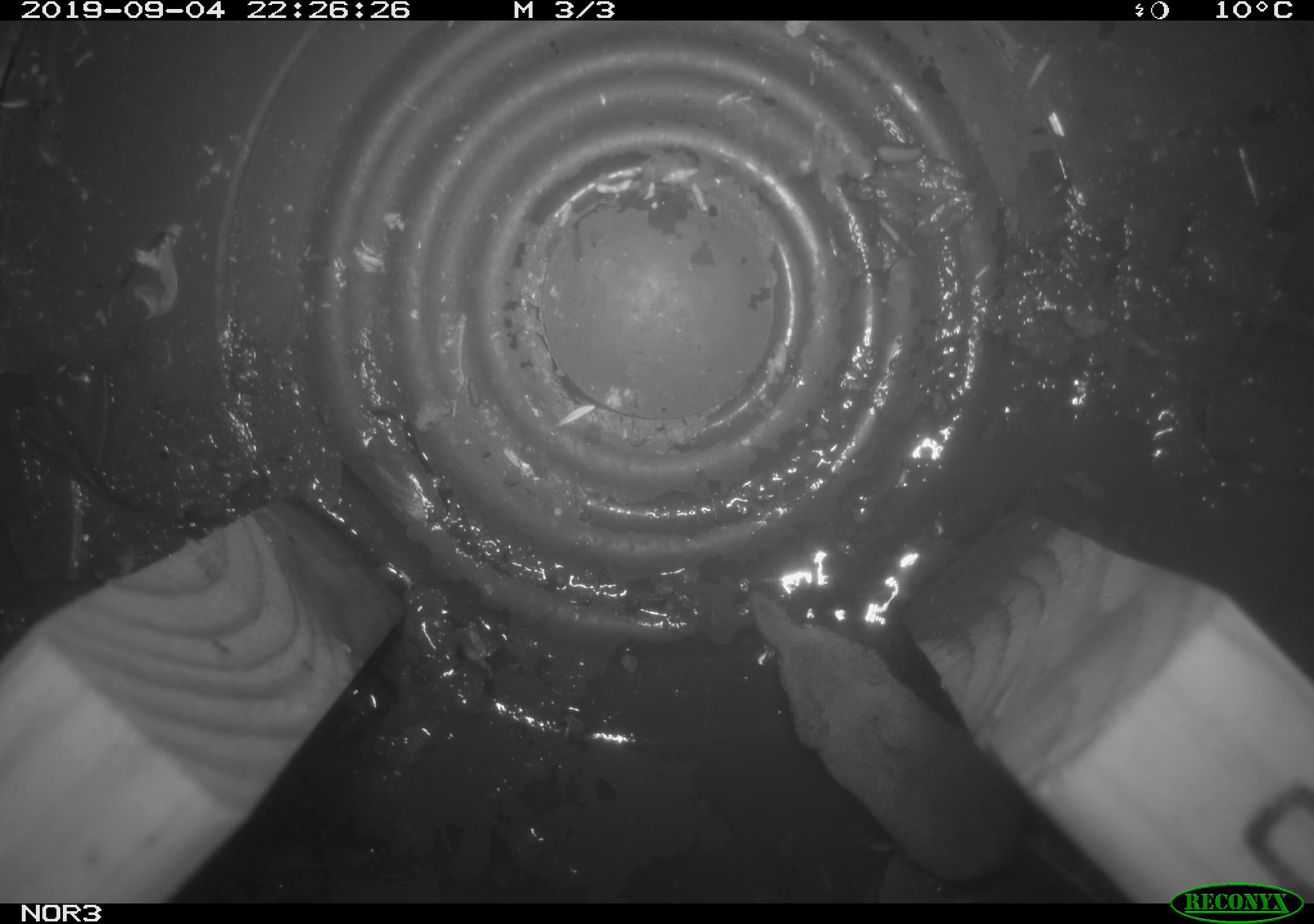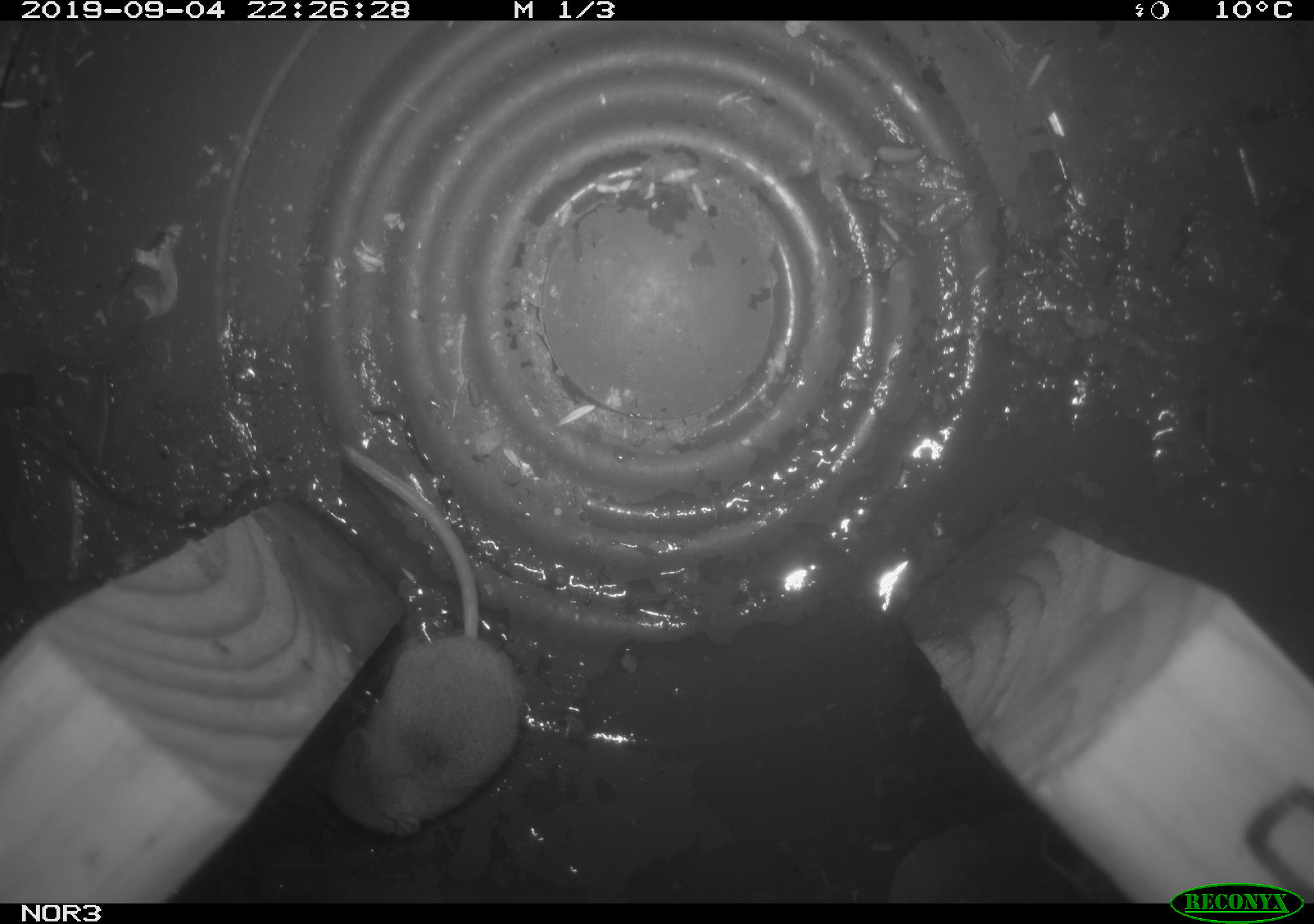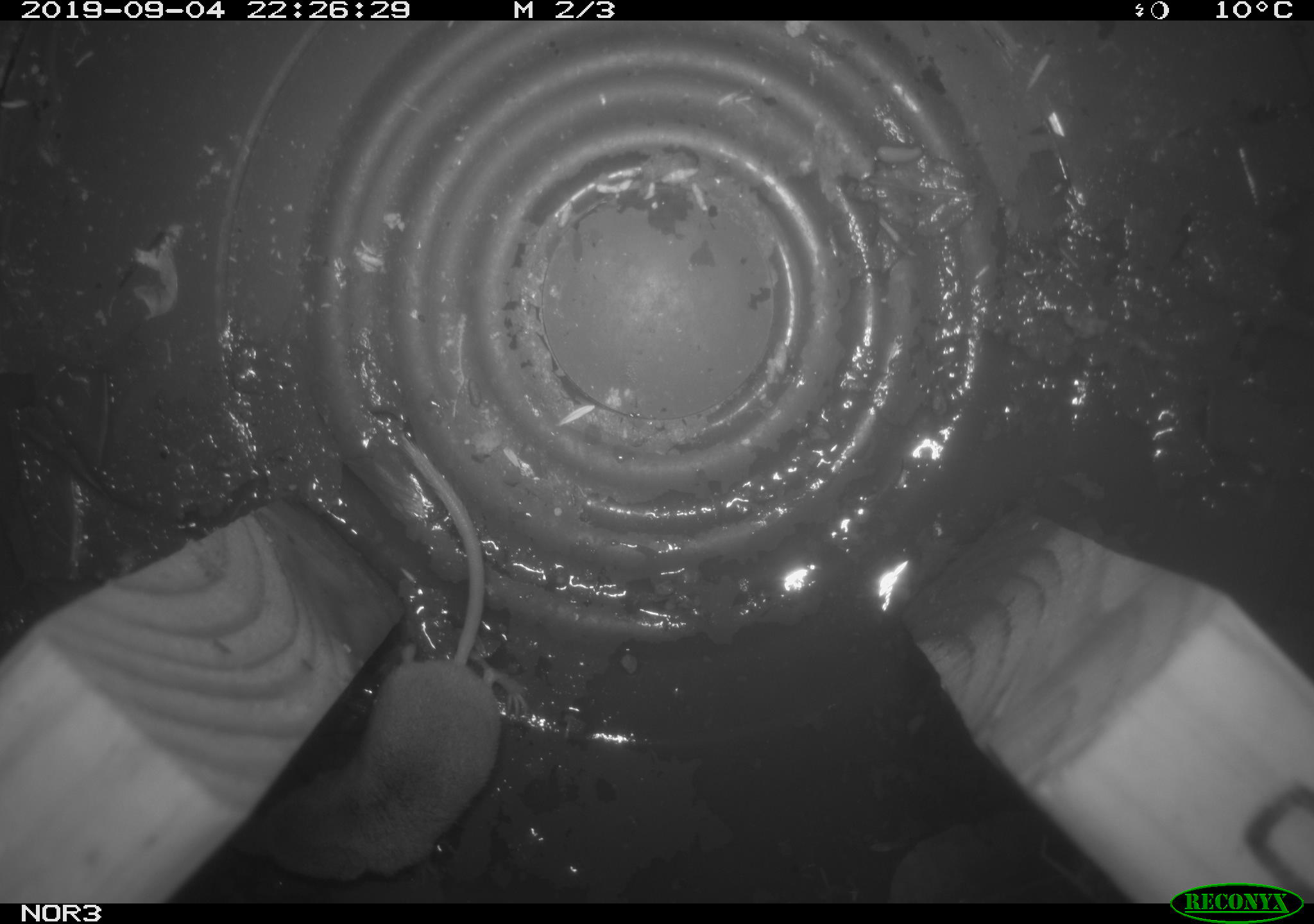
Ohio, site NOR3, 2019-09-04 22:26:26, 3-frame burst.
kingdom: Animalia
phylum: Chordata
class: Mammalia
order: Eulipotyphla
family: Soricidae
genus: Sorex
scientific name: Sorex cinereus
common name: masked shrew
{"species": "masked shrew (Sorex cinereus)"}